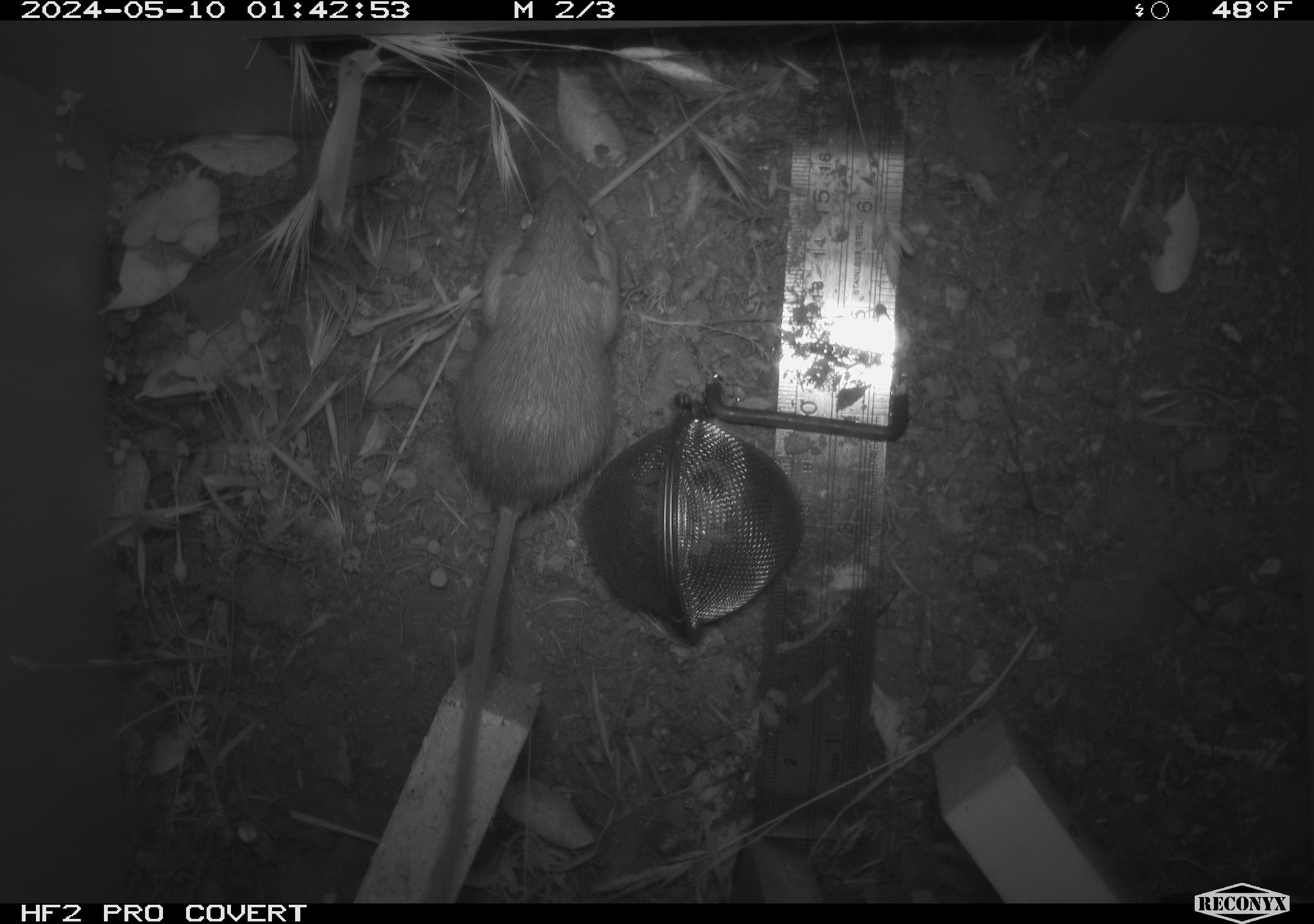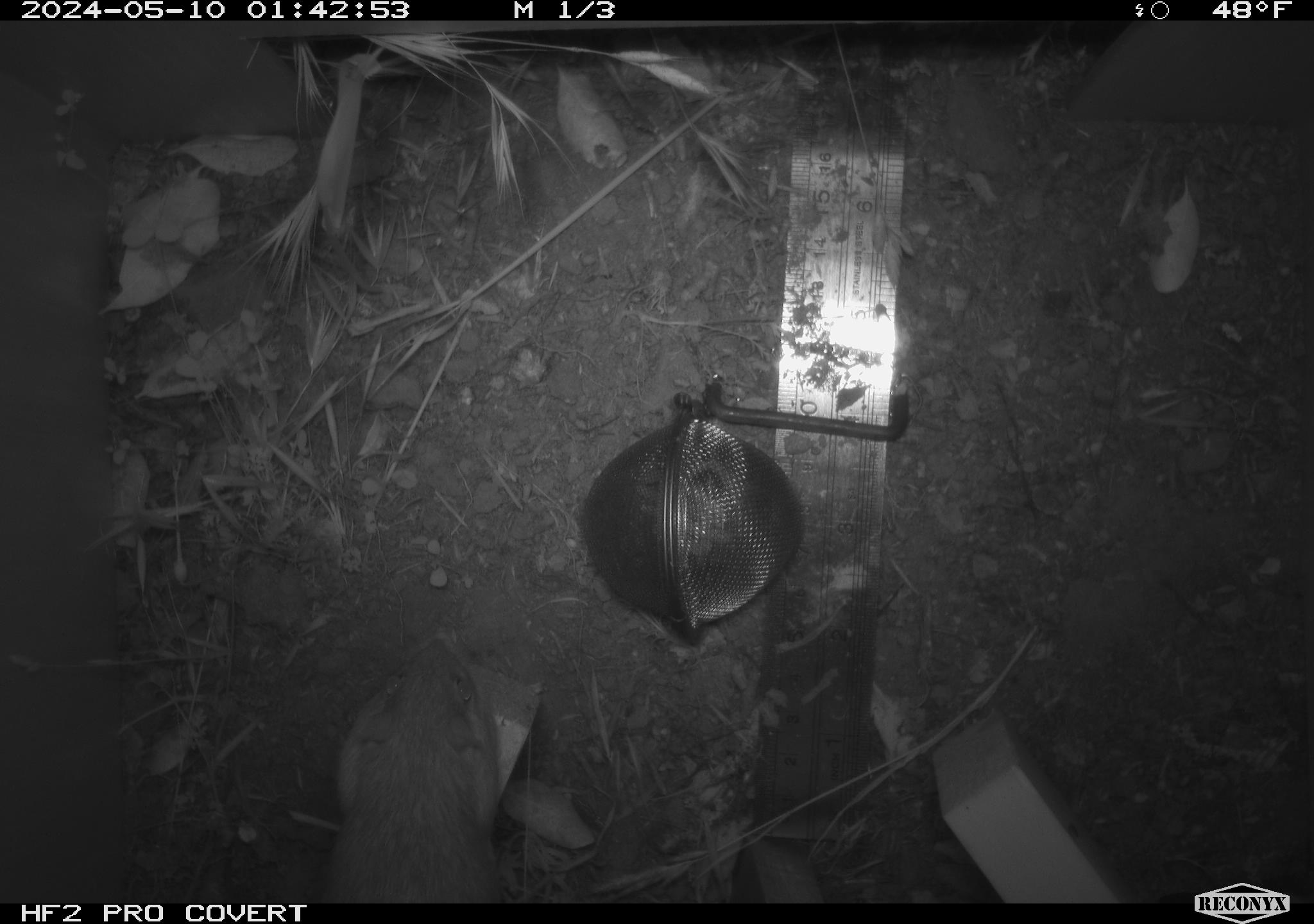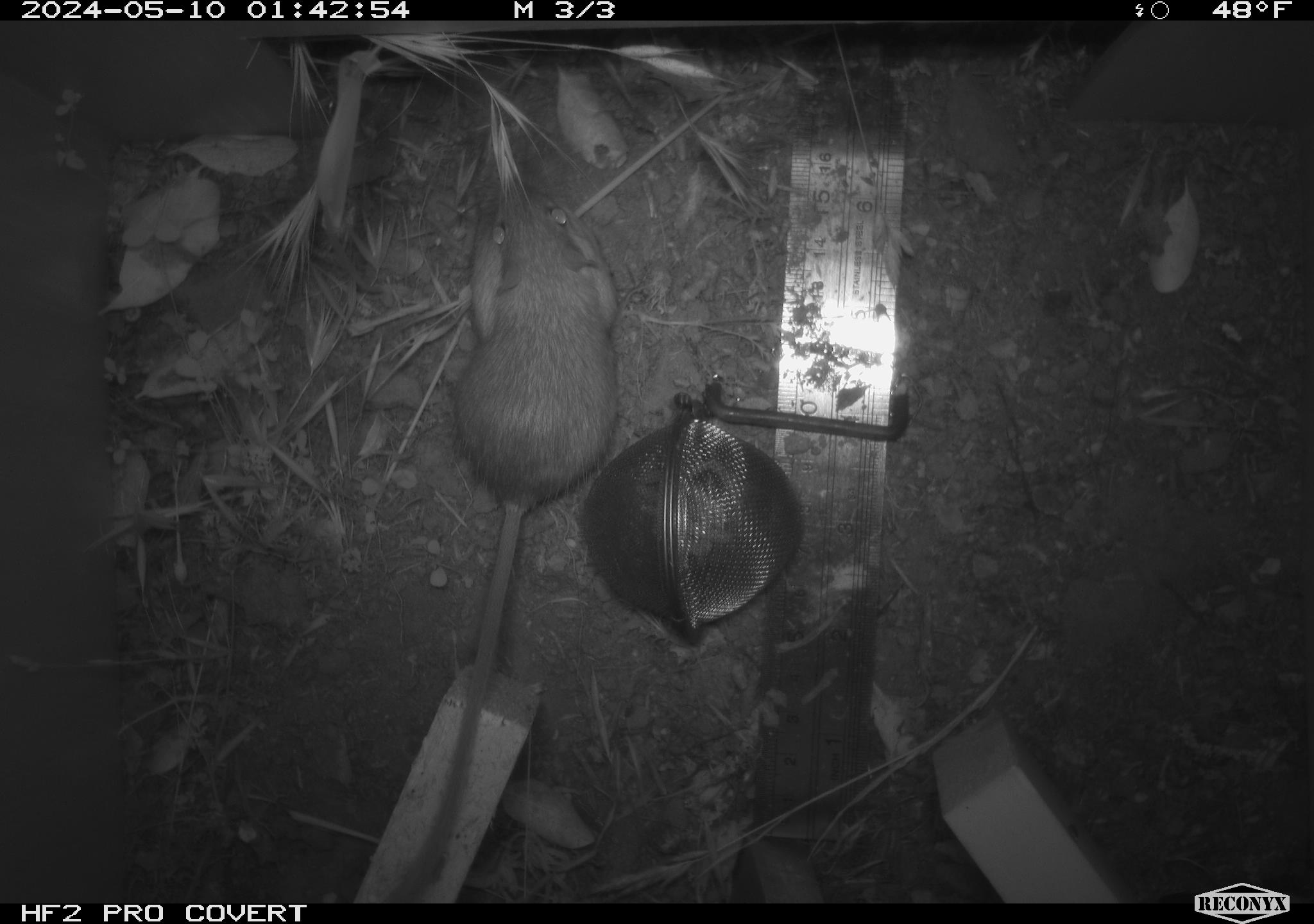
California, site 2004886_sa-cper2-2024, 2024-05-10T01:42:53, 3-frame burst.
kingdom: Animalia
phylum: Chordata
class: Mammalia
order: Rodentia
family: Heteromyidae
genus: Dipodomys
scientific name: Dipodomys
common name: kangaroo rats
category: dipodomys species